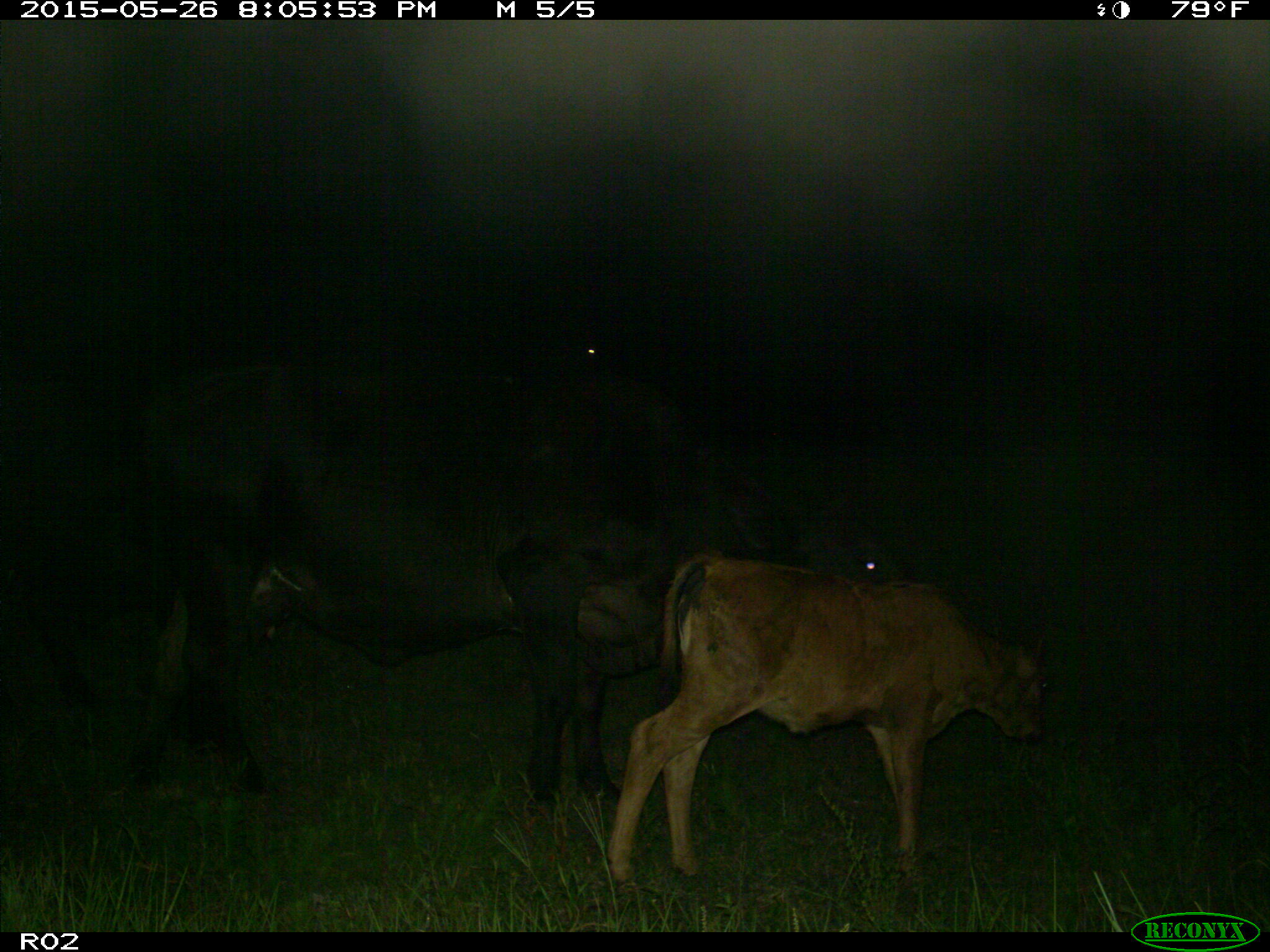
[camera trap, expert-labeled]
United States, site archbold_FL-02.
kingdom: Animalia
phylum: Chordata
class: Mammalia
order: Artiodactyla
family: Bovidae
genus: Bos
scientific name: Bos taurus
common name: domestic cow